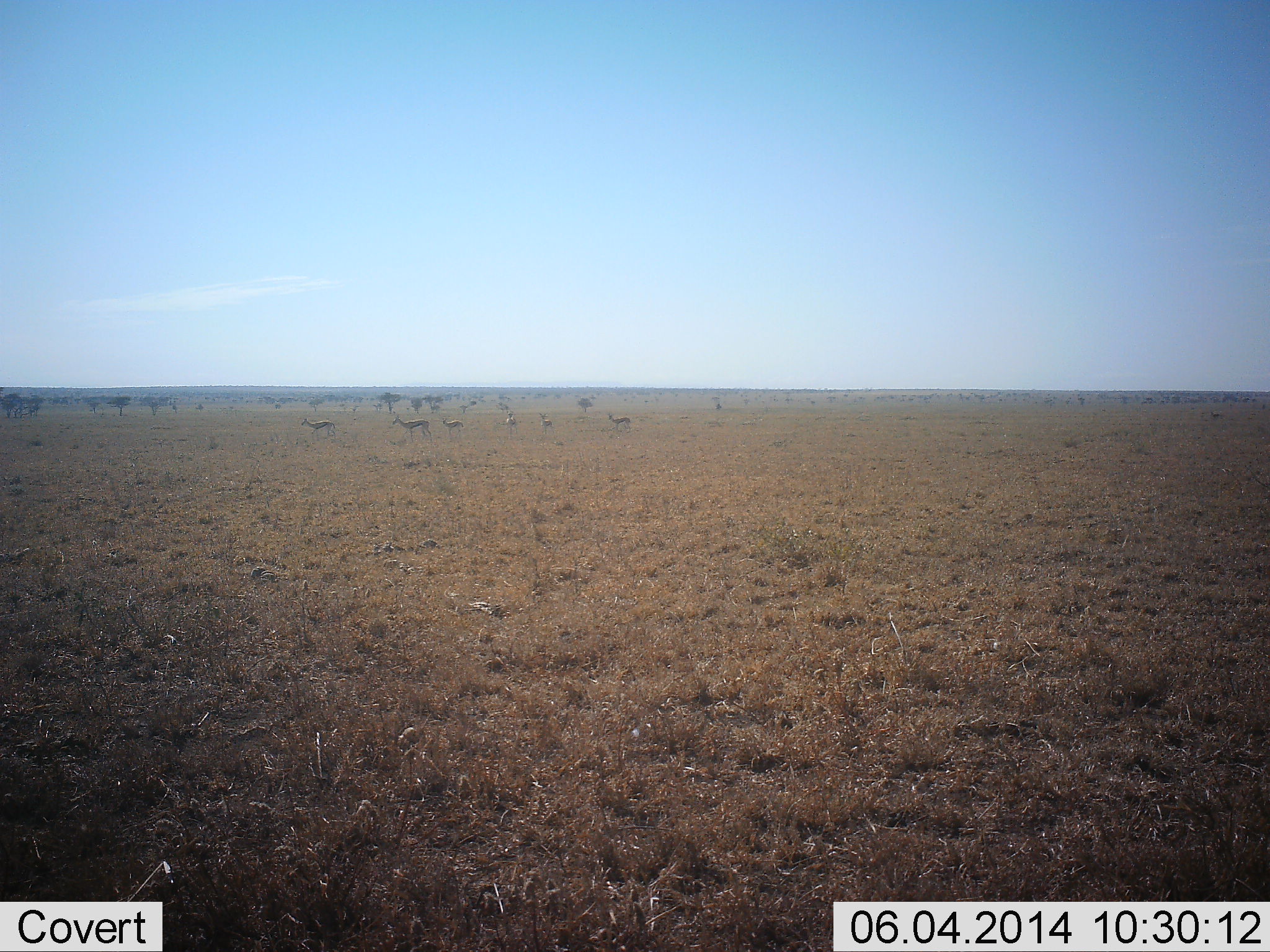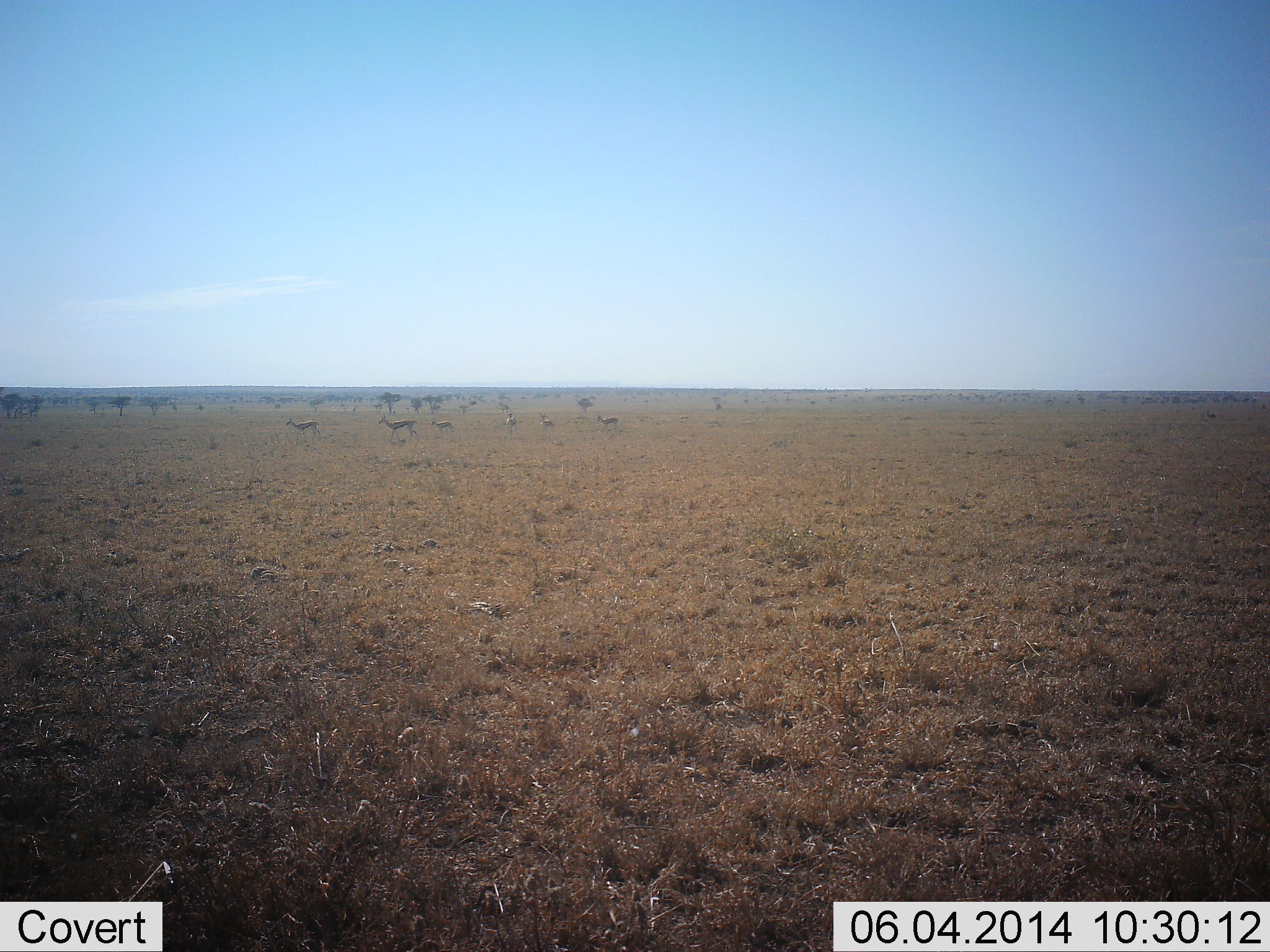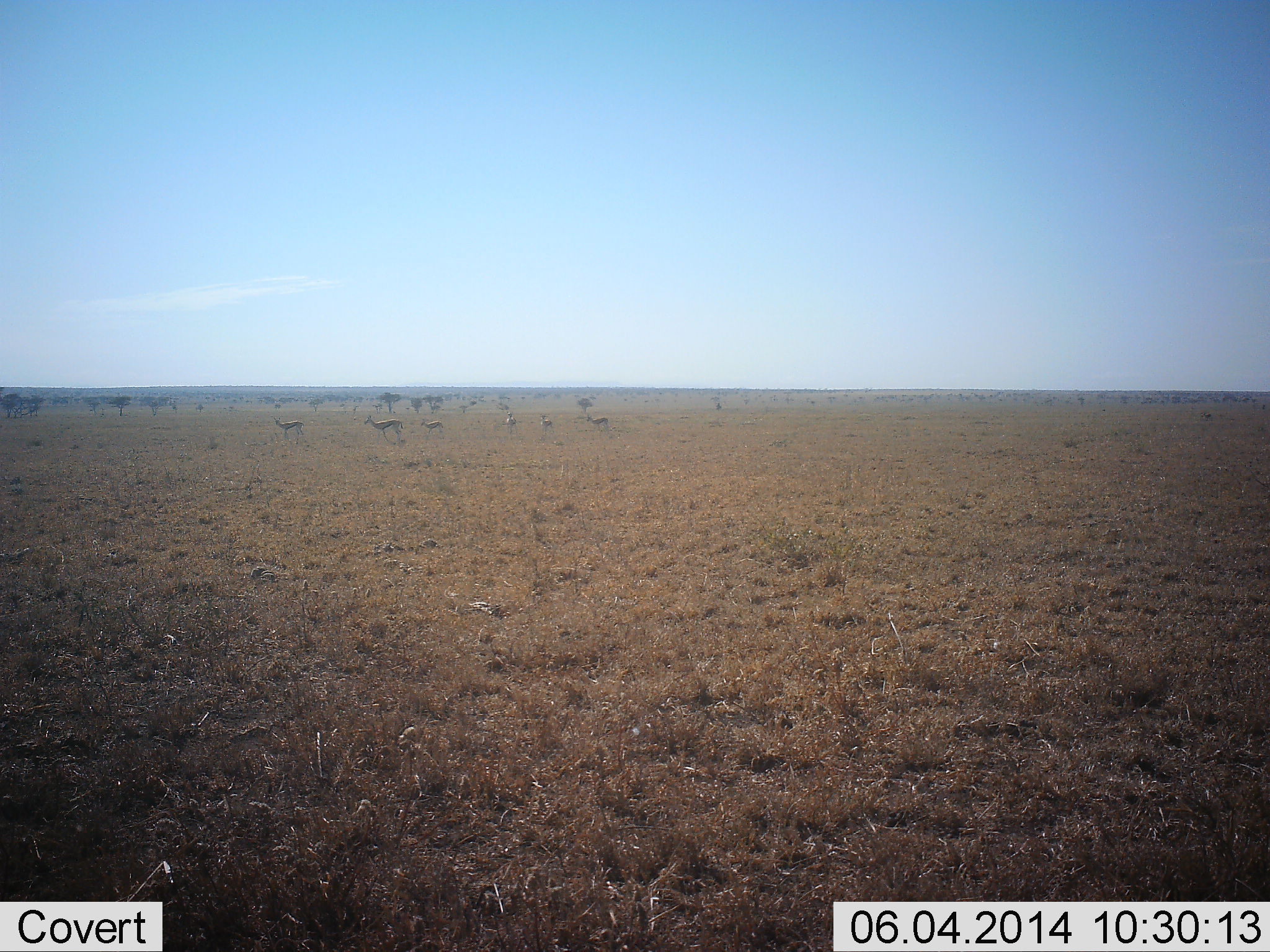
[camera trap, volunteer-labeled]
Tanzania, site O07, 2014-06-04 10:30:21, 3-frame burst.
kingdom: Animalia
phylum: Chordata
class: Mammalia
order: Artiodactyla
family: Bovidae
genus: Eudorcas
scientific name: Eudorcas thomsonii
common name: thomson's gazelle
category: gazellethomsons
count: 6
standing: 20%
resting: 10%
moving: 90%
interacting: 0%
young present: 10%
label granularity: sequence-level